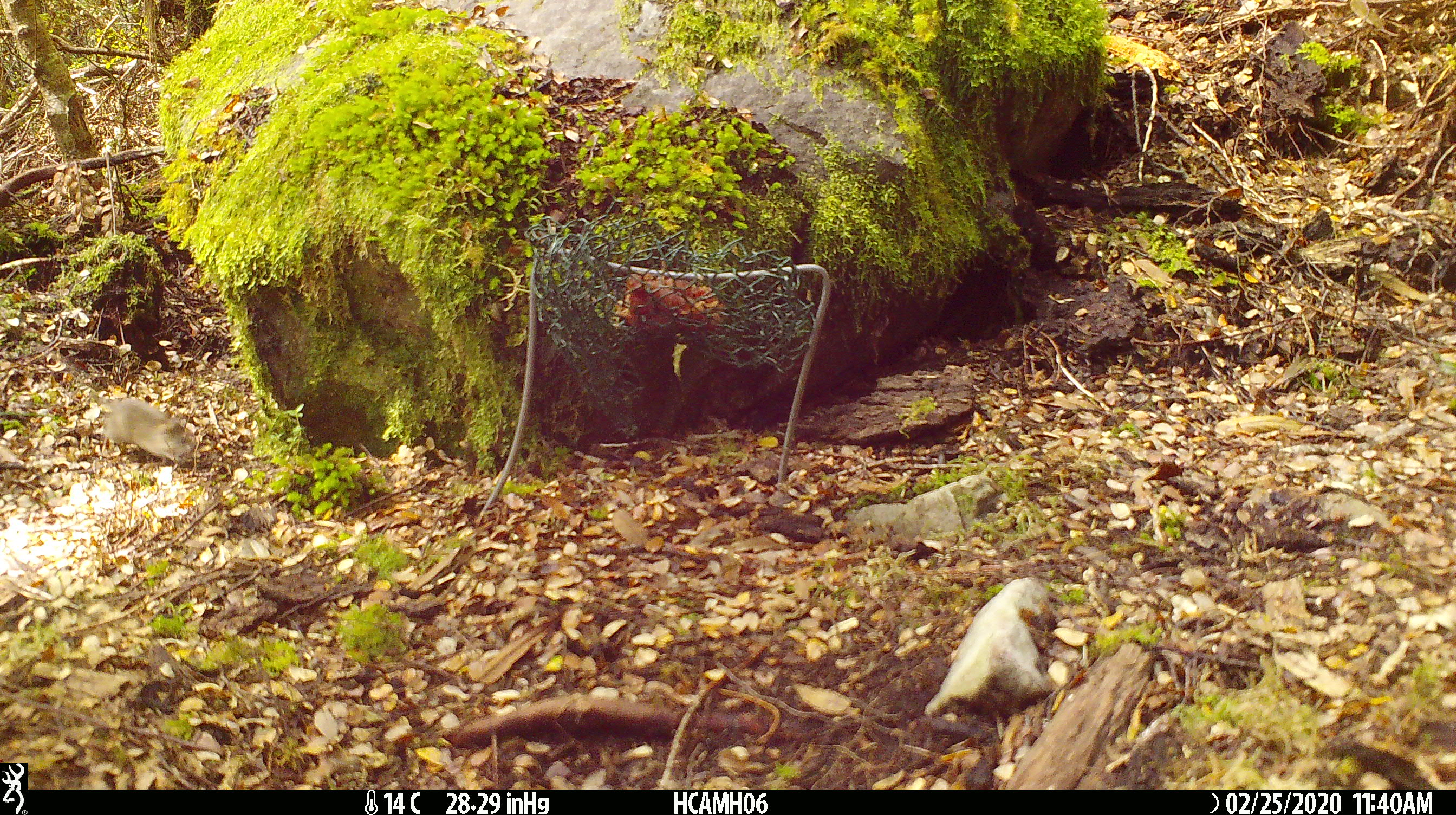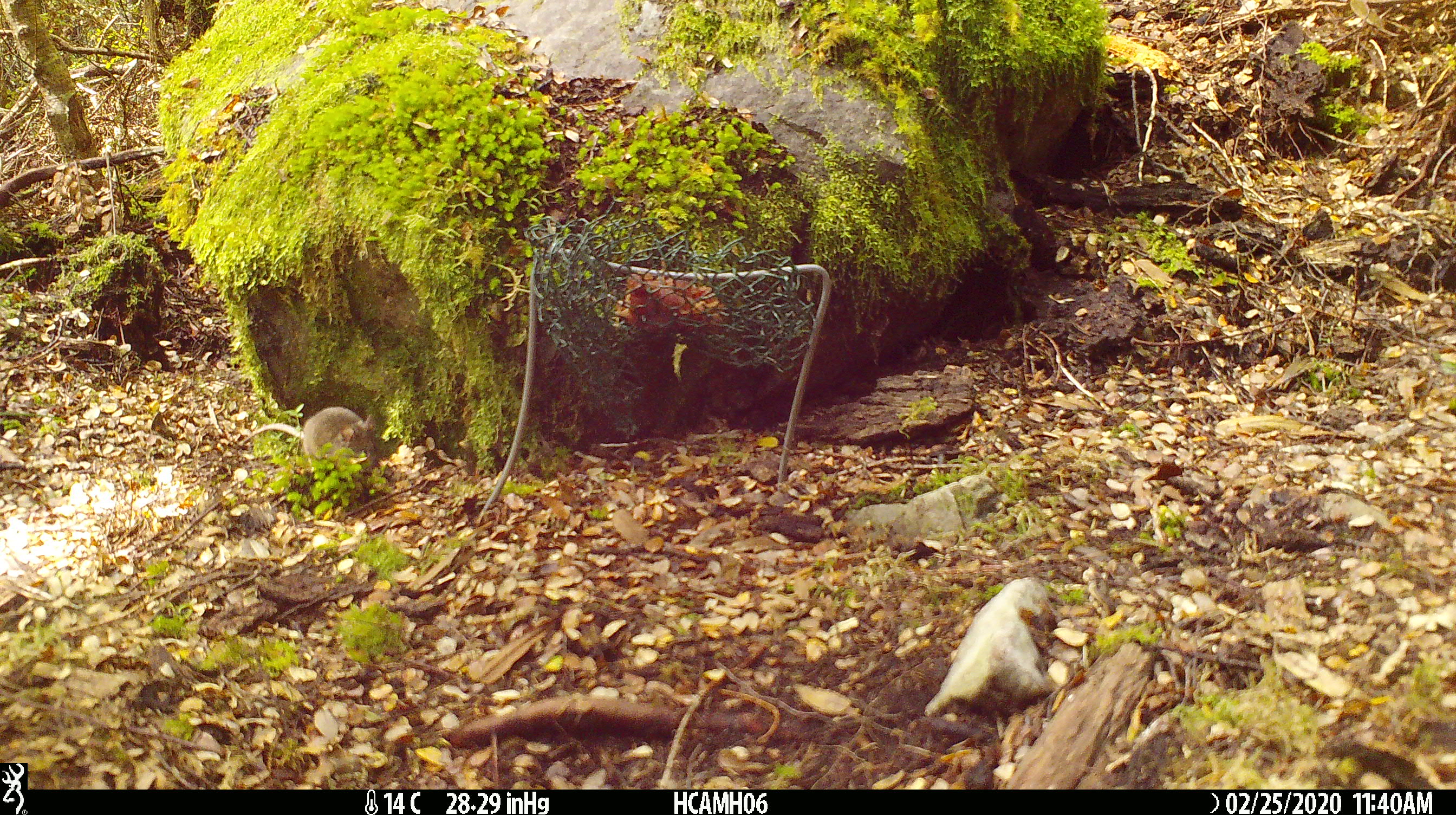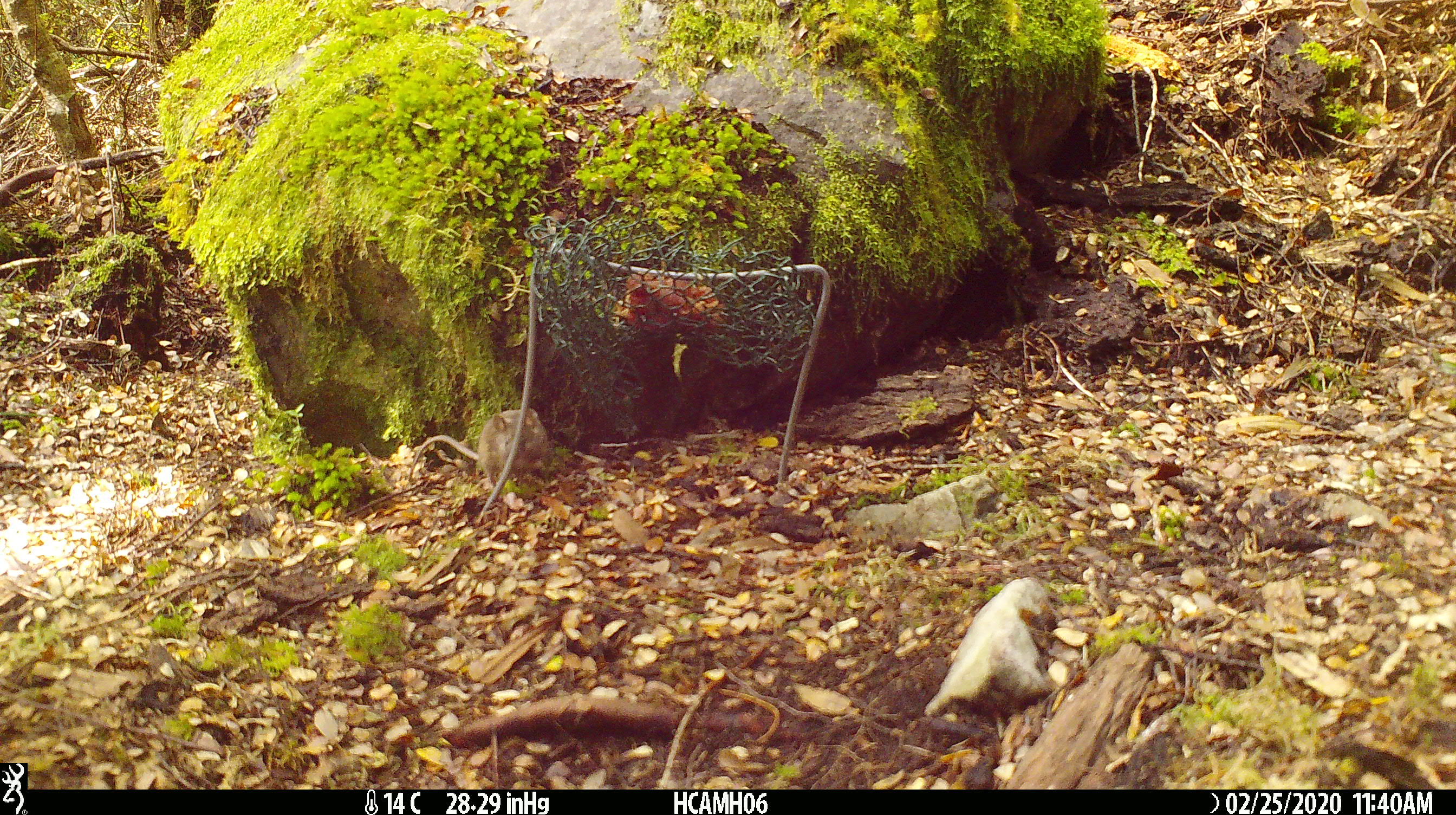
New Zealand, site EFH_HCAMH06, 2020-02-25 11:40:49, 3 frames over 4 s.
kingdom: Animalia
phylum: Chordata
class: Mammalia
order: Rodentia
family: Muridae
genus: Mus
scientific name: Mus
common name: mouse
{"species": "mouse (Mus)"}